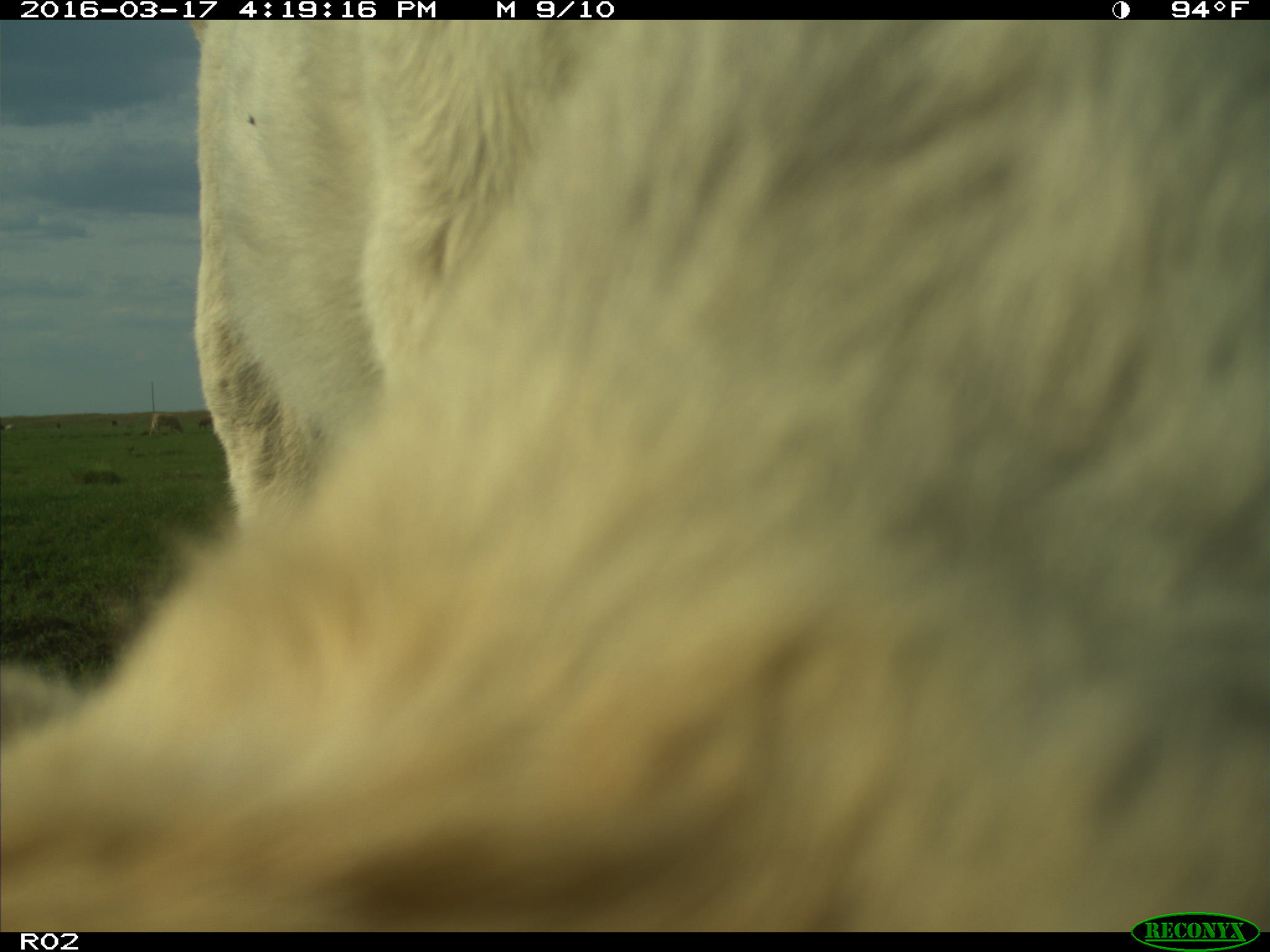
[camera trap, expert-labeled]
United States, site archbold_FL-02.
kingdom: Animalia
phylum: Chordata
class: Mammalia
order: Artiodactyla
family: Bovidae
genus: Bos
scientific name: Bos taurus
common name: domestic cow